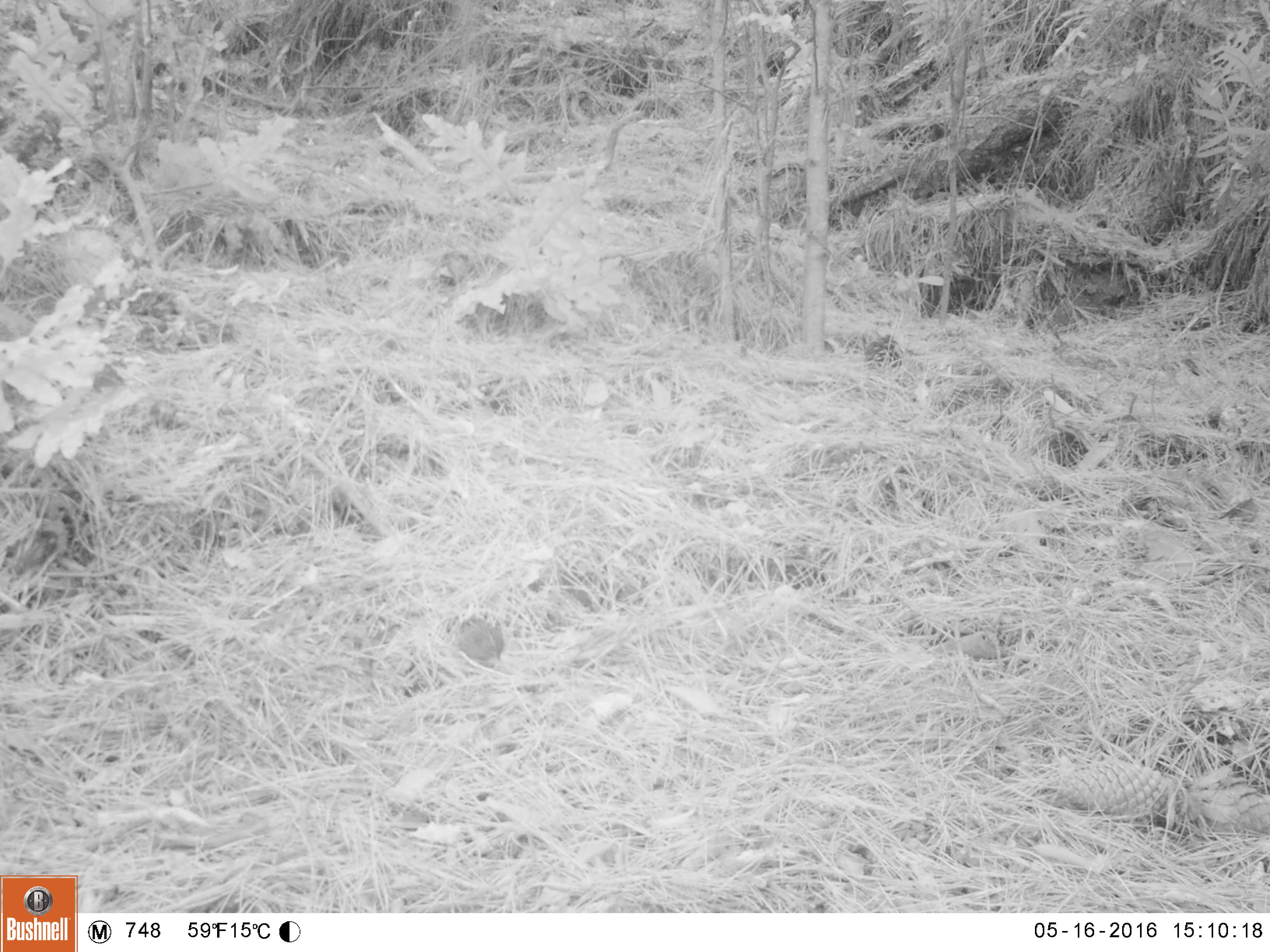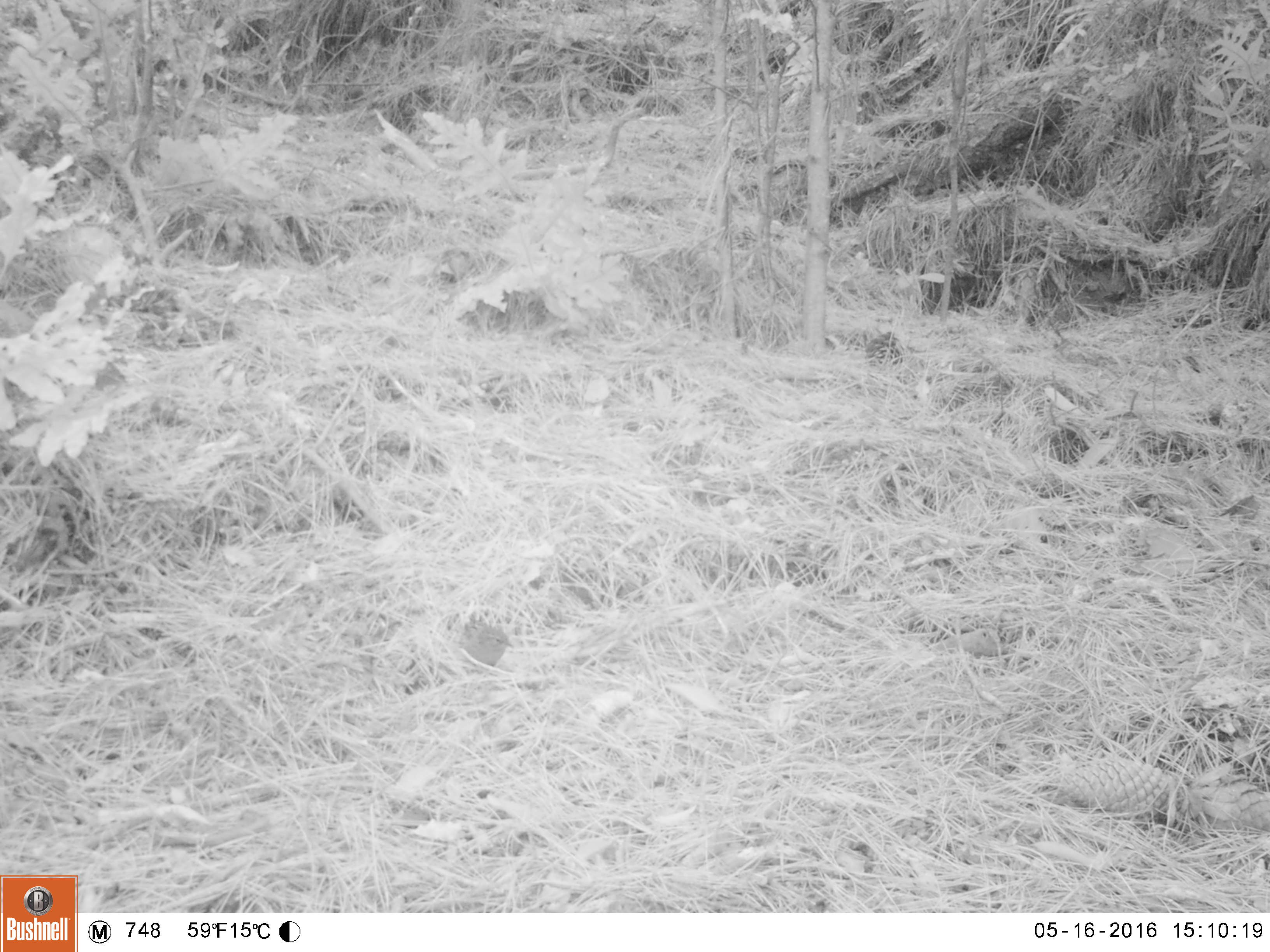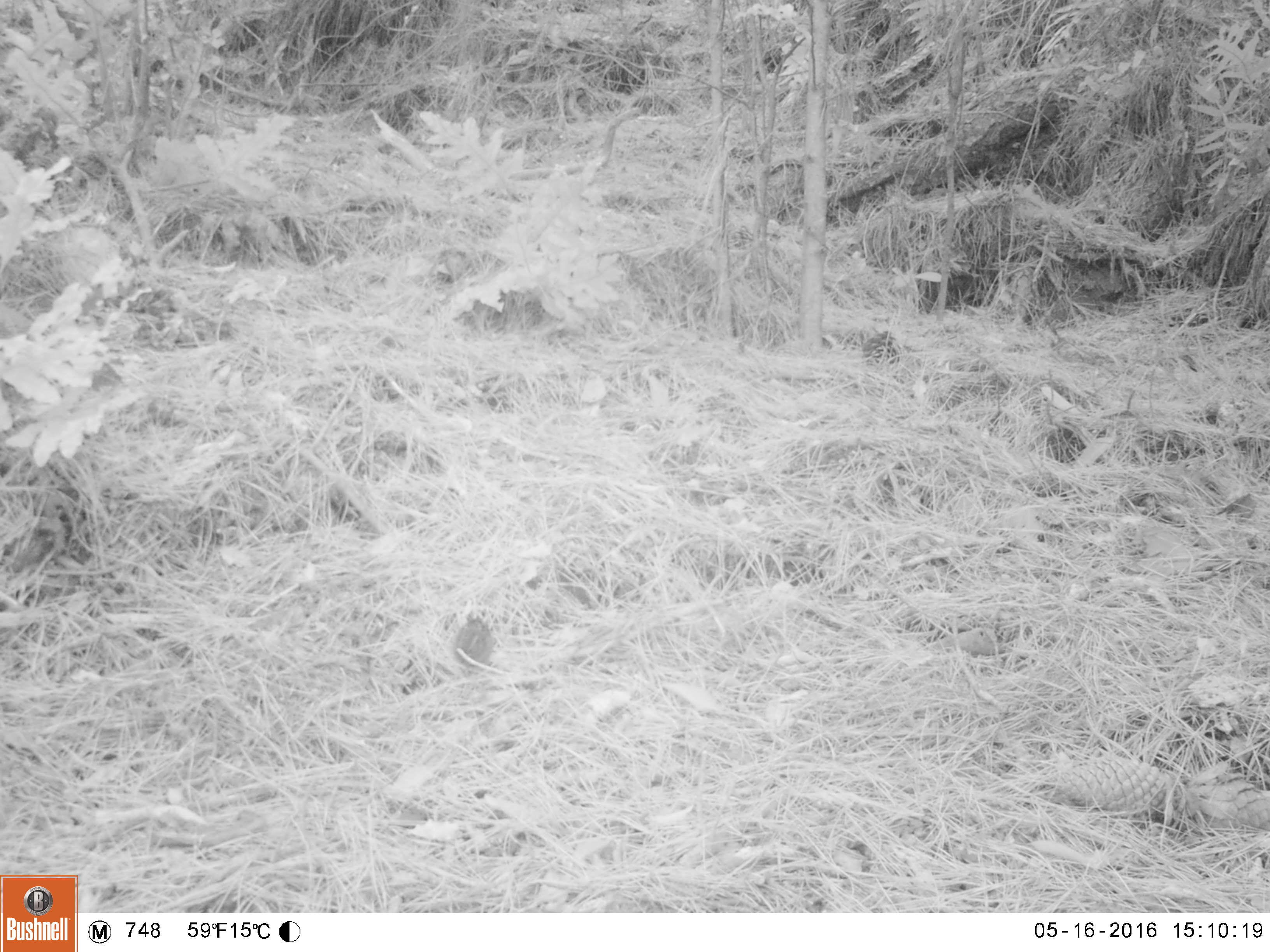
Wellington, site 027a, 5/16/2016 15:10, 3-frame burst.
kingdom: Animalia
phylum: Chordata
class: Aves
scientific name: Aves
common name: bird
Bird (Aves).